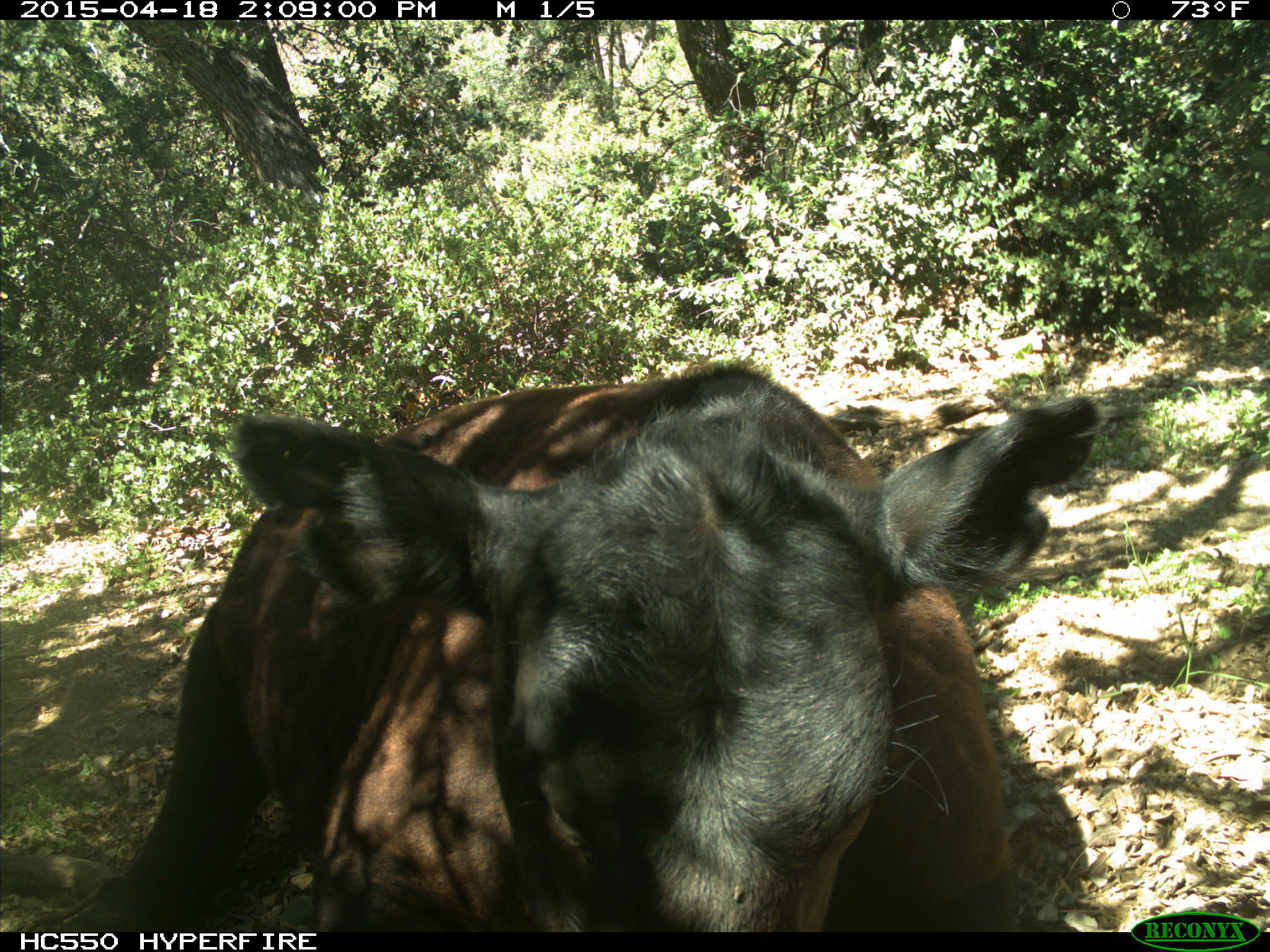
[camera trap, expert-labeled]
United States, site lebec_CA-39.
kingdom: Animalia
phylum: Chordata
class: Mammalia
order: Artiodactyla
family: Bovidae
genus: Bos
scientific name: Bos taurus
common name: domestic cow